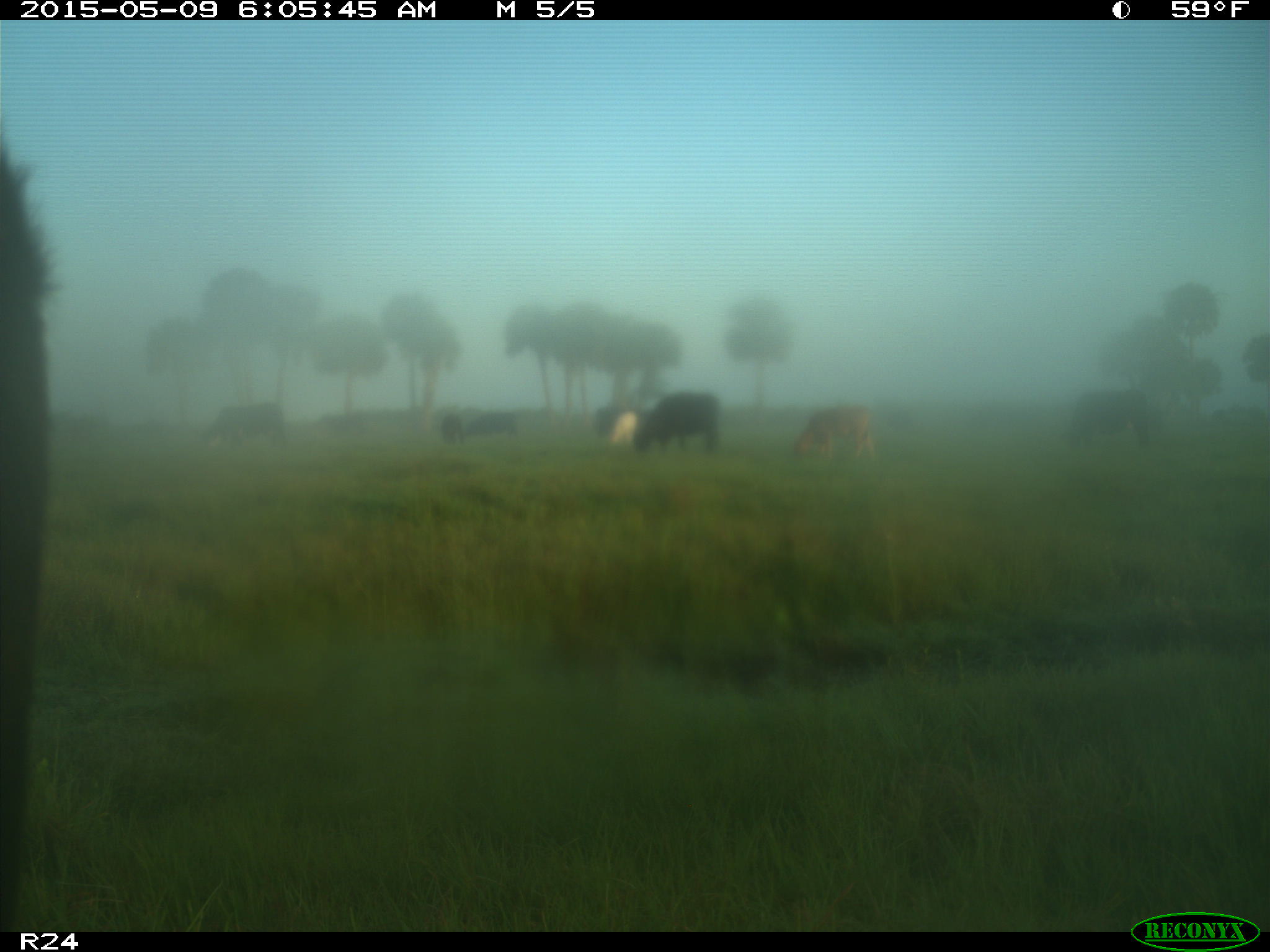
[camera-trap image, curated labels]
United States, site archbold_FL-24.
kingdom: Animalia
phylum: Chordata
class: Mammalia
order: Artiodactyla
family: Bovidae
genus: Bos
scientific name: Bos taurus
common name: domestic cow